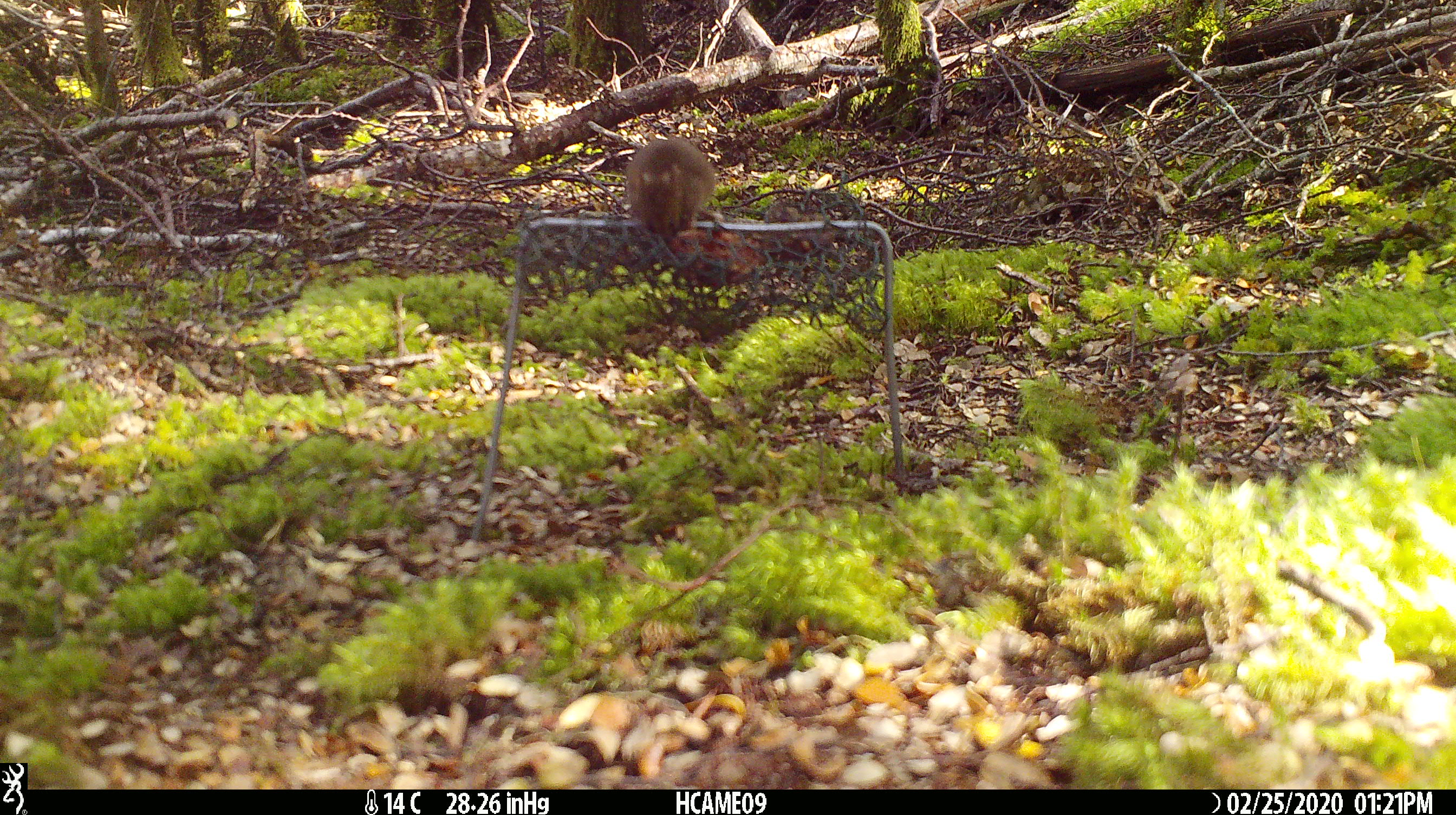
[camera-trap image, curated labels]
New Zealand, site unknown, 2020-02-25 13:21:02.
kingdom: Animalia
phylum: Chordata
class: Mammalia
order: Rodentia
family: Muridae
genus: Mus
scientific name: Mus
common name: mouse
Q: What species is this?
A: Mouse (Mus).